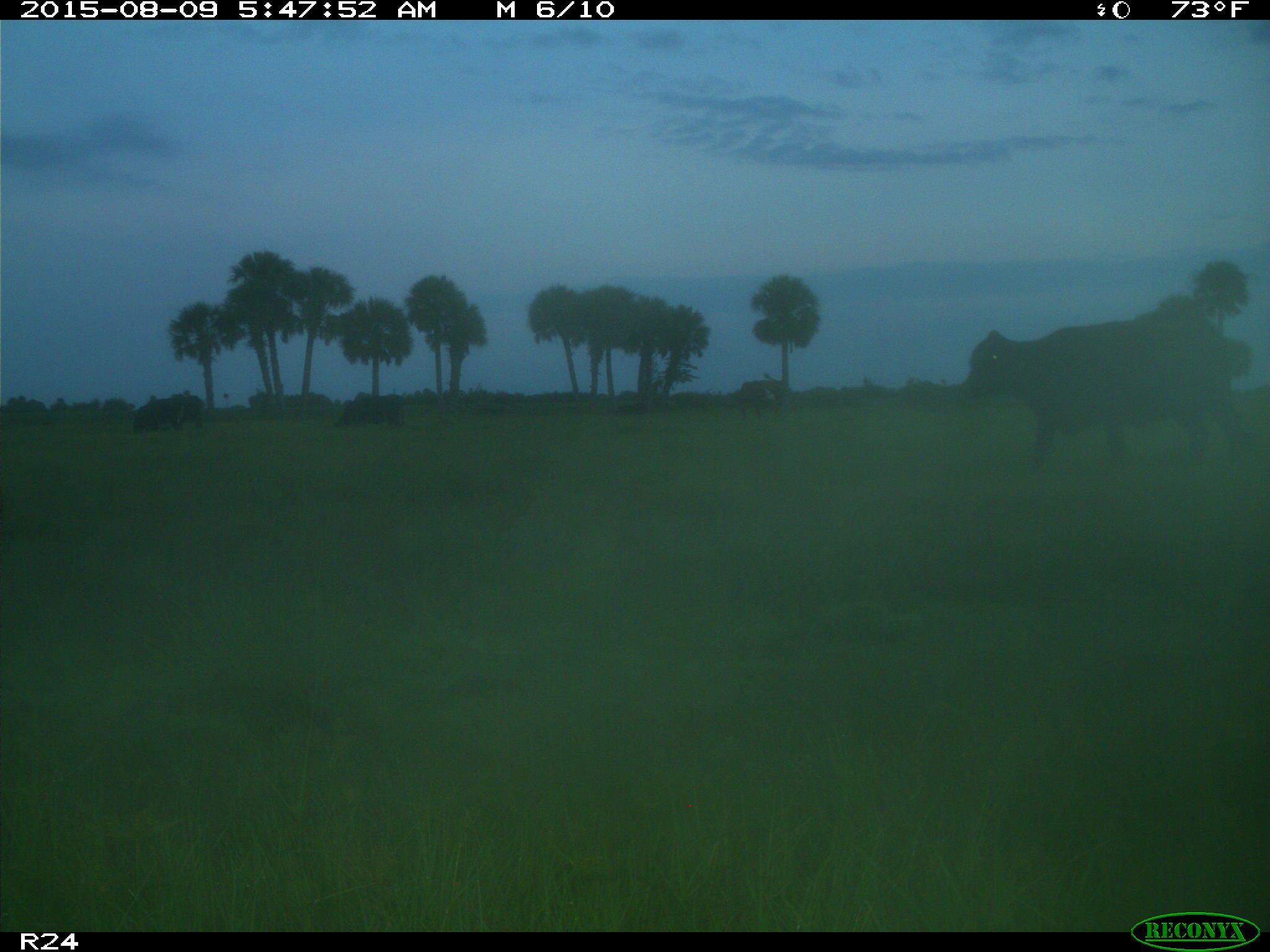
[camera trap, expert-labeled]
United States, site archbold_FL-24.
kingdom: Animalia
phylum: Chordata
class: Mammalia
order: Artiodactyla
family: Bovidae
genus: Bos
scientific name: Bos taurus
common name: domestic cow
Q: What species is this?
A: Bos taurus (domestic cow).